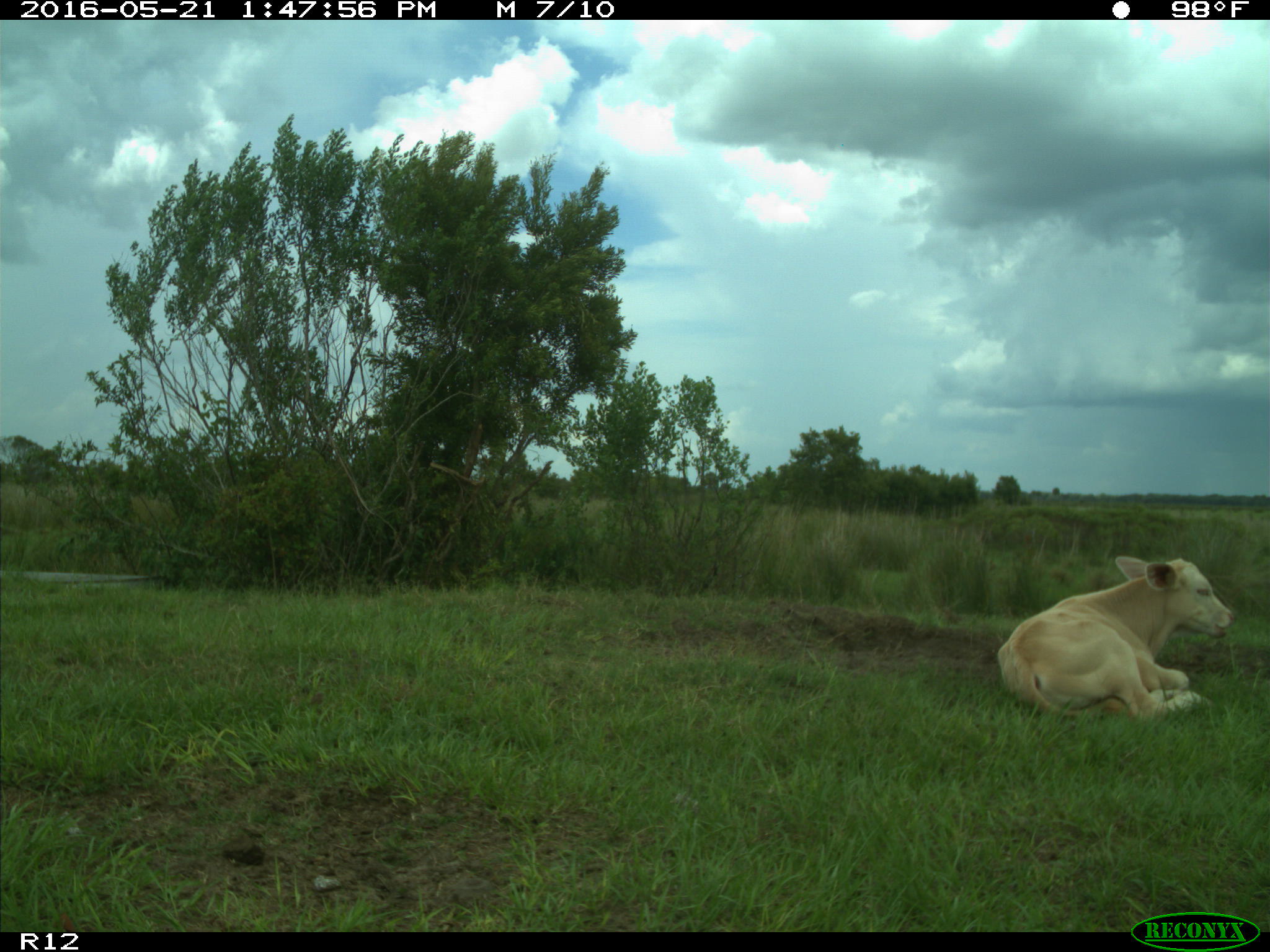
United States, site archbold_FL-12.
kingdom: Animalia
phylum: Chordata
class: Mammalia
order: Artiodactyla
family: Bovidae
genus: Bos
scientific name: Bos taurus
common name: domestic cow